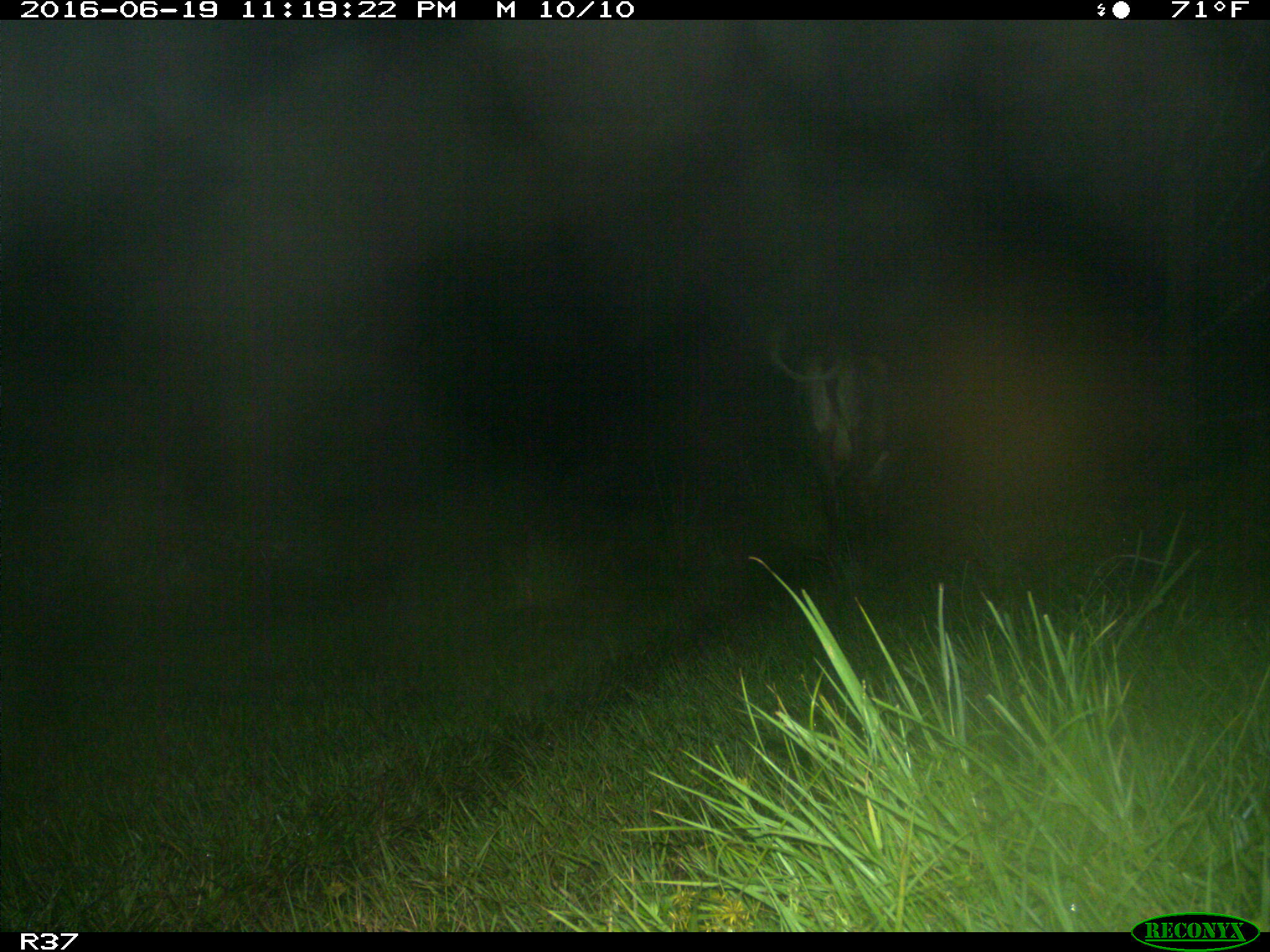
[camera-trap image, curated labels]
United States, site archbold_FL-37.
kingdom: Animalia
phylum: Chordata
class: Mammalia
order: Artiodactyla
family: Bovidae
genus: Bos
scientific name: Bos taurus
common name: domestic cow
Bos taurus (domestic cow).